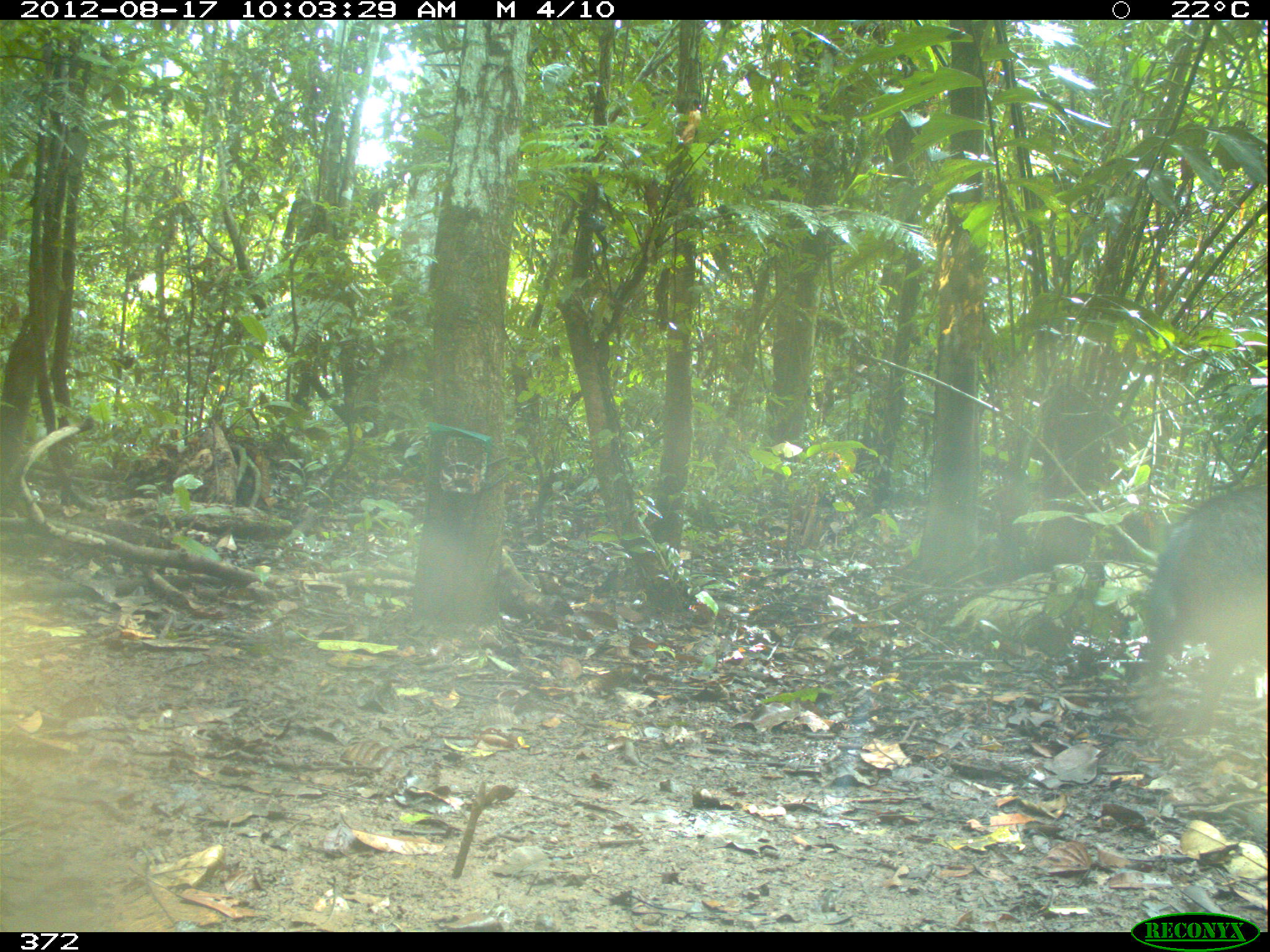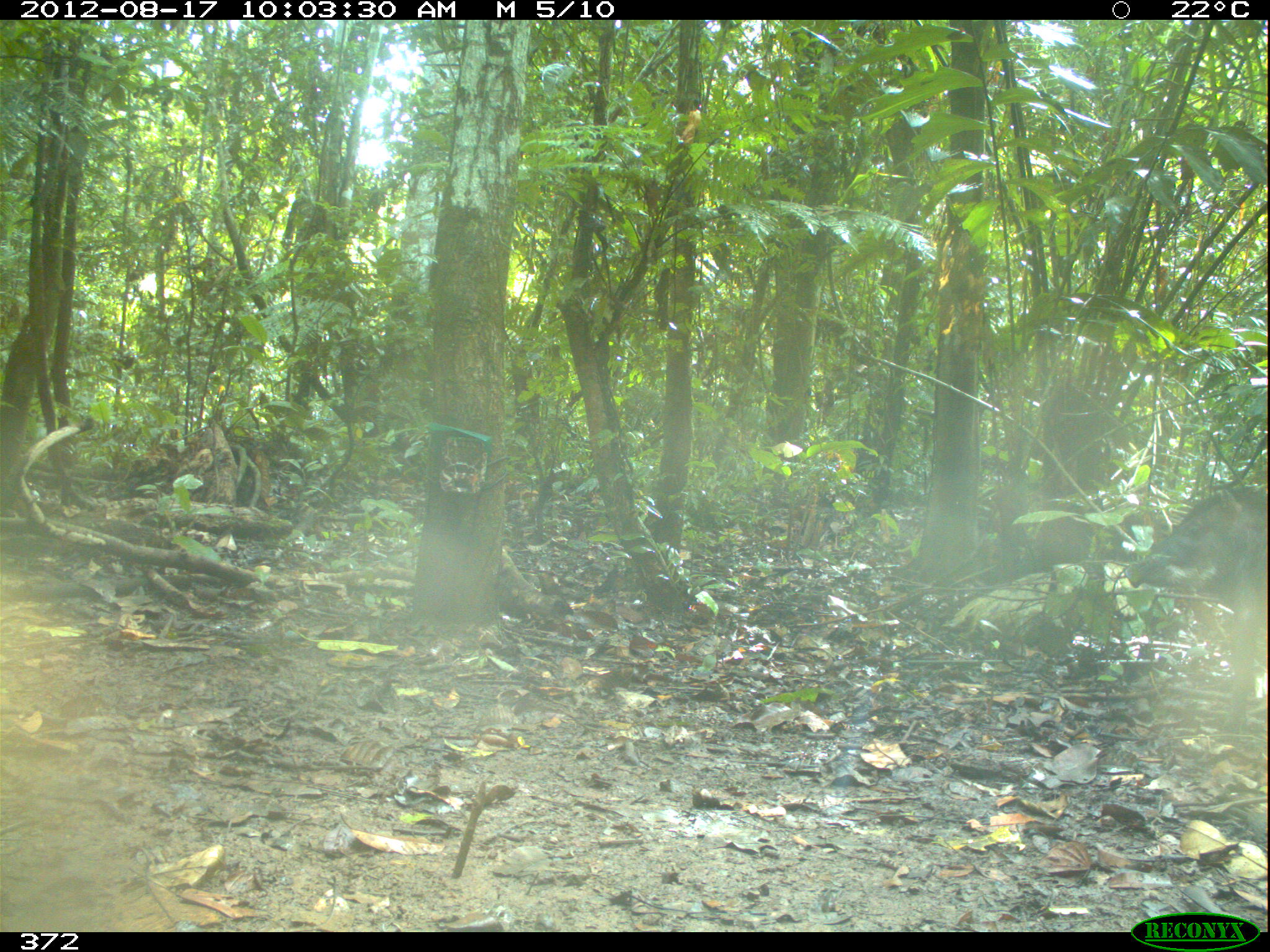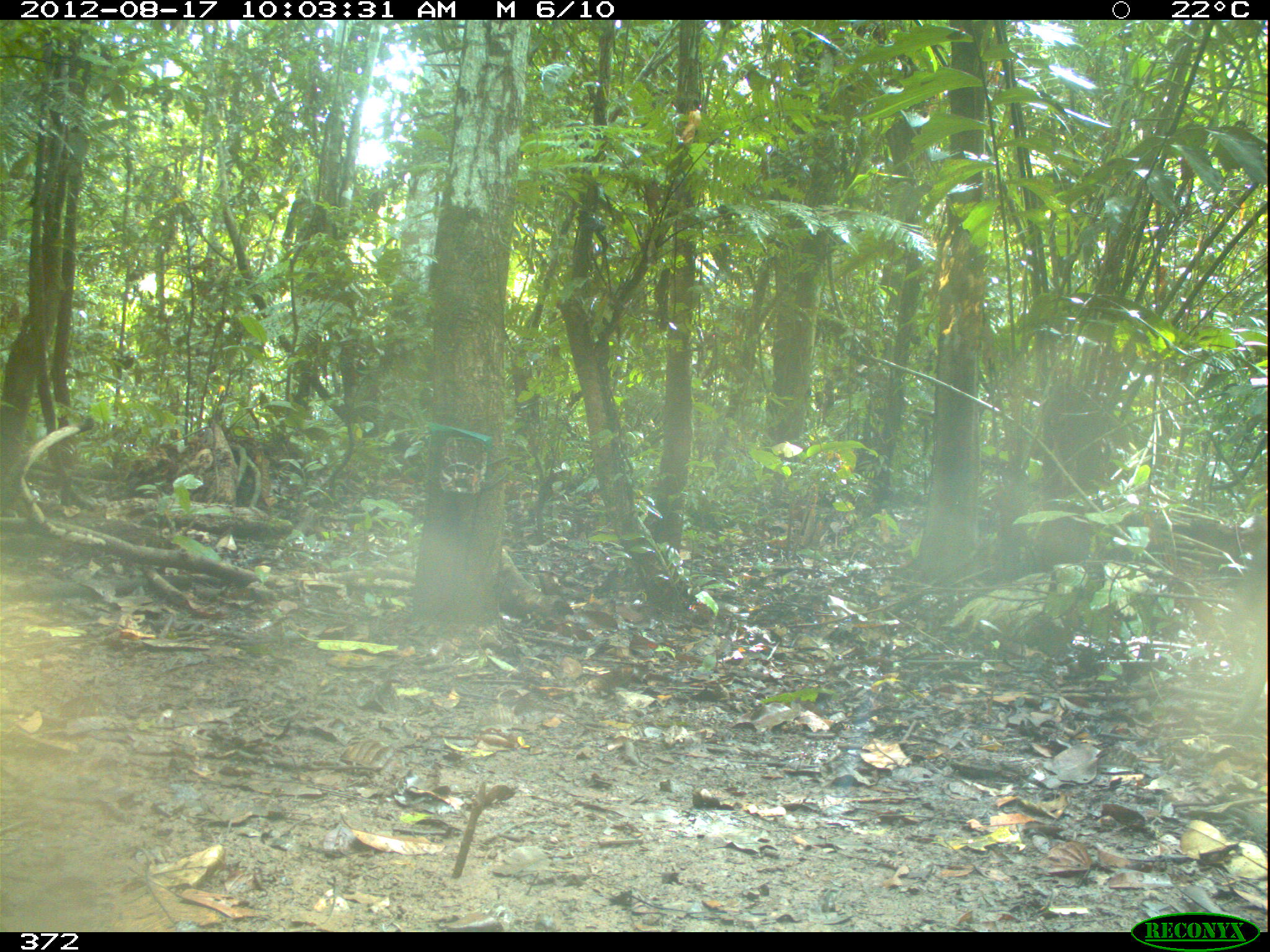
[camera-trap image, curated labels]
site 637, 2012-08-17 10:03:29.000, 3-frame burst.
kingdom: Animalia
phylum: Chordata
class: Mammalia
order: Artiodactyla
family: Tayassuidae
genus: Tayassu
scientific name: Tayassu pecari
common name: white-lipped peccary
Tayassu pecari (white-lipped peccary).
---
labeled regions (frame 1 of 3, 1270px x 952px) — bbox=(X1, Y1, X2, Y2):
tayassu pecari: bbox=(1127, 477, 1267, 730)